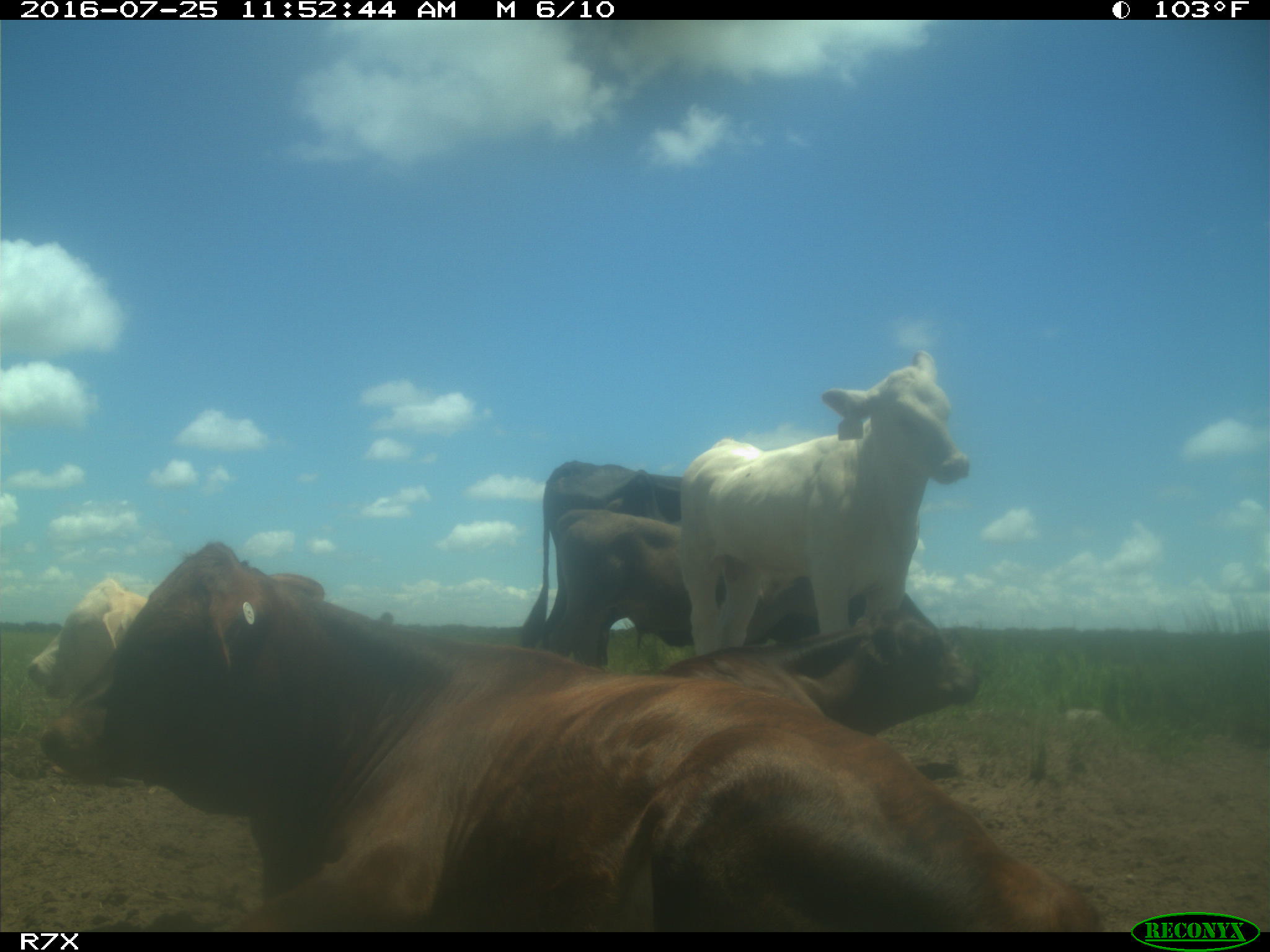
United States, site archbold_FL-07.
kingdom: Animalia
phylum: Chordata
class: Mammalia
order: Artiodactyla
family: Bovidae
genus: Bos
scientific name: Bos taurus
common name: domestic cow